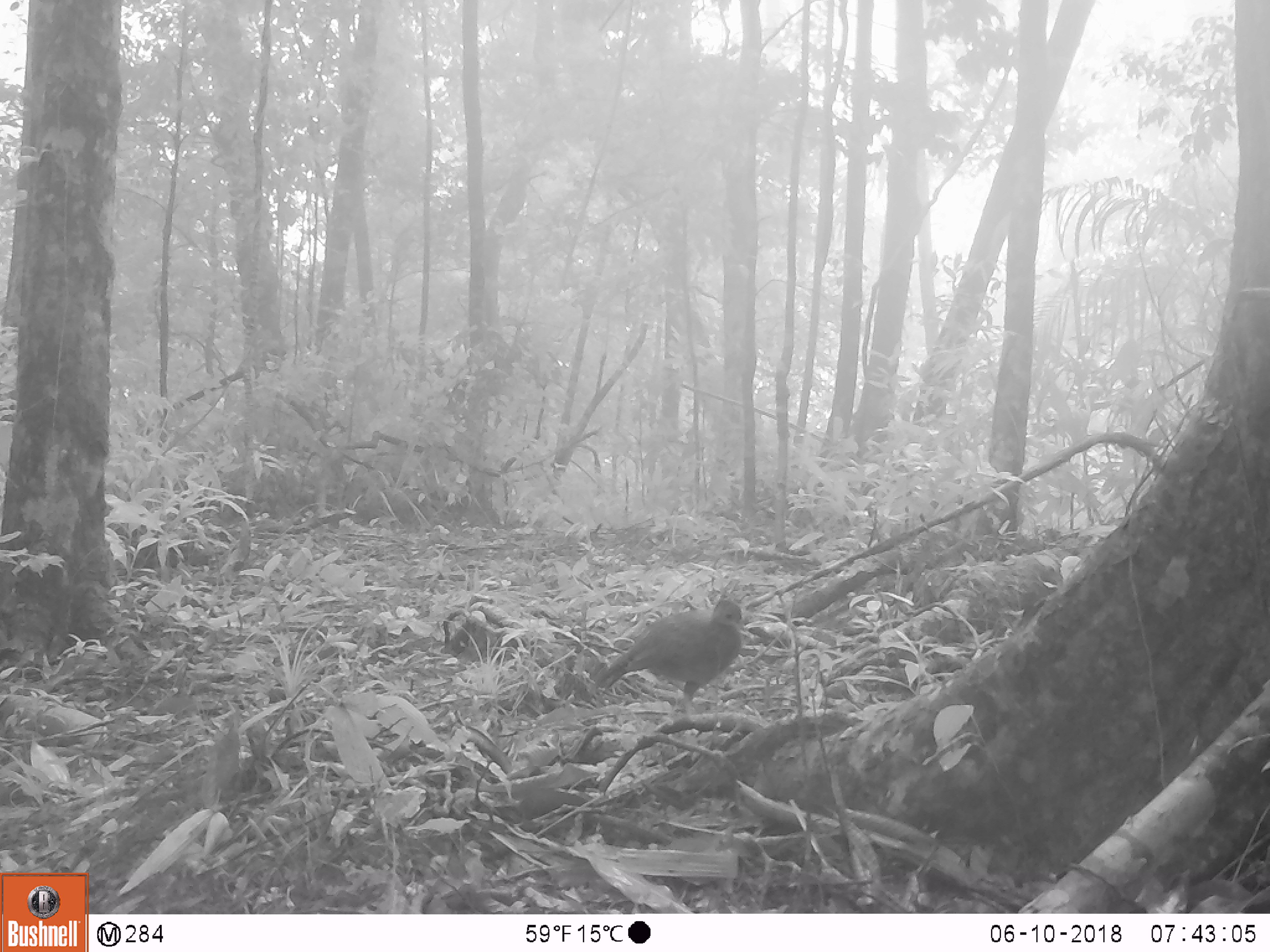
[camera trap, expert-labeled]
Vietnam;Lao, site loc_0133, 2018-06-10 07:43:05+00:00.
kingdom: Animalia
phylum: Chordata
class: Aves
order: Galliformes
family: Phasianidae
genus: Lophura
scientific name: Lophura nycthemera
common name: silver pheasant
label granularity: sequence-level